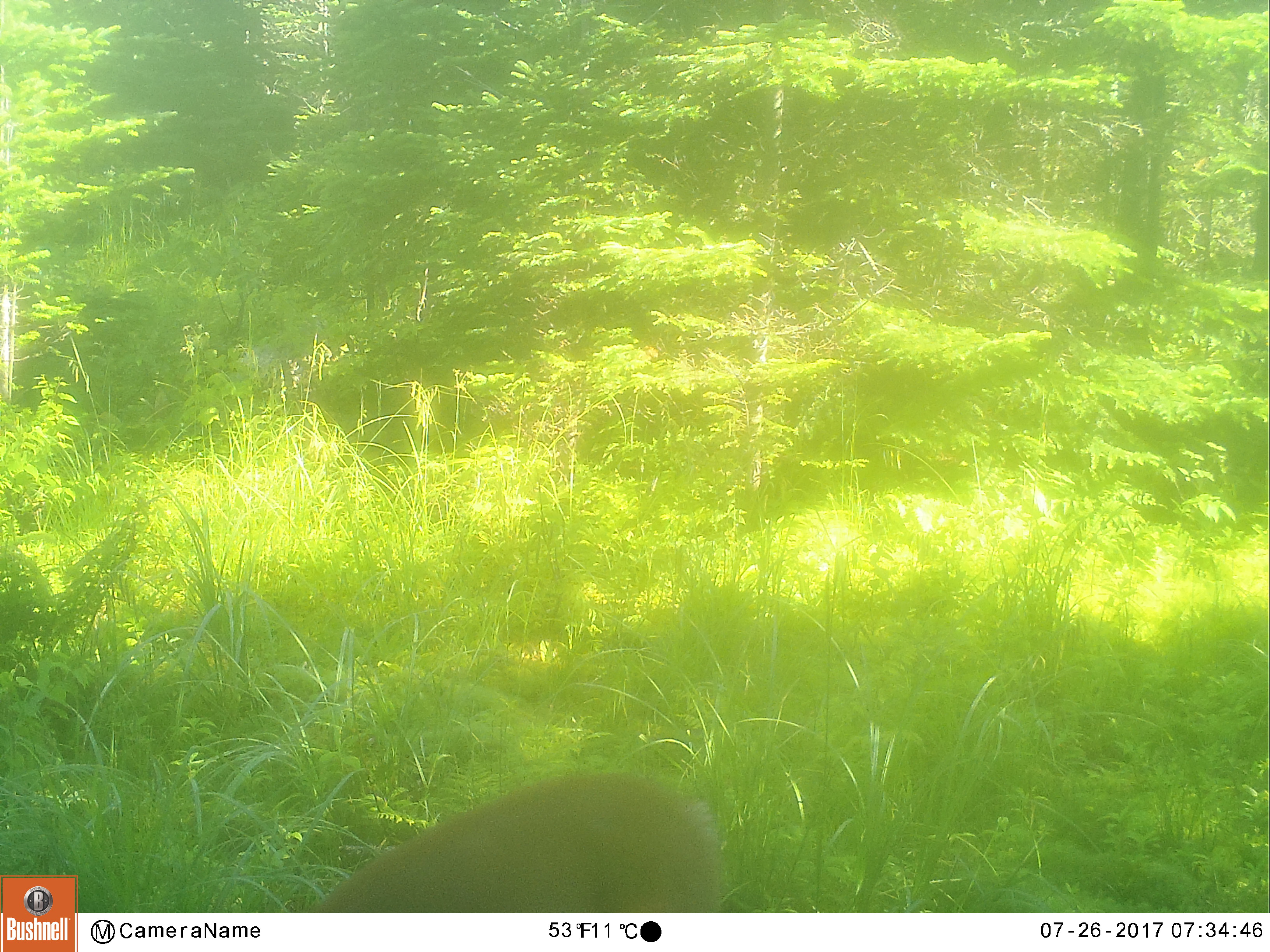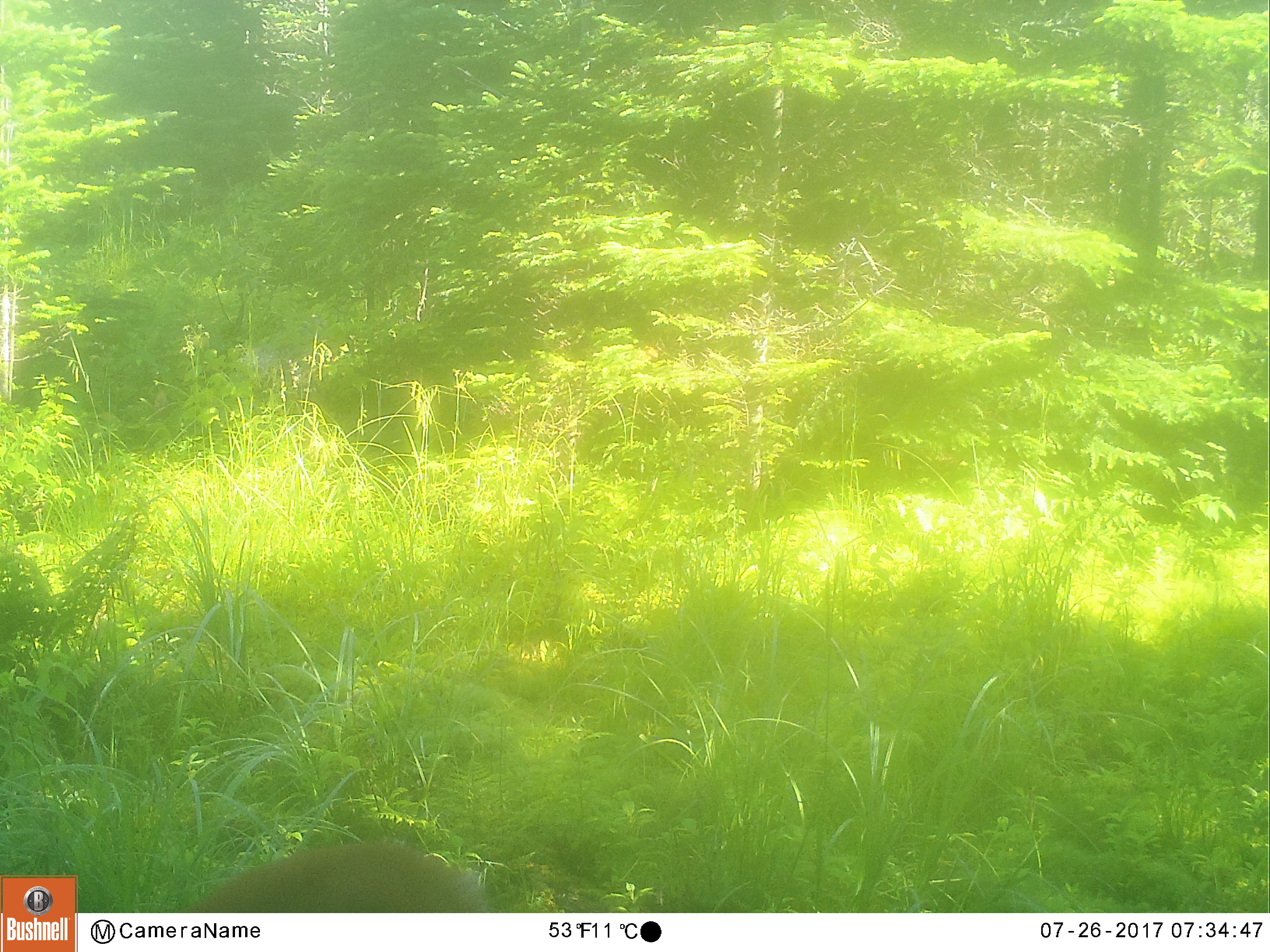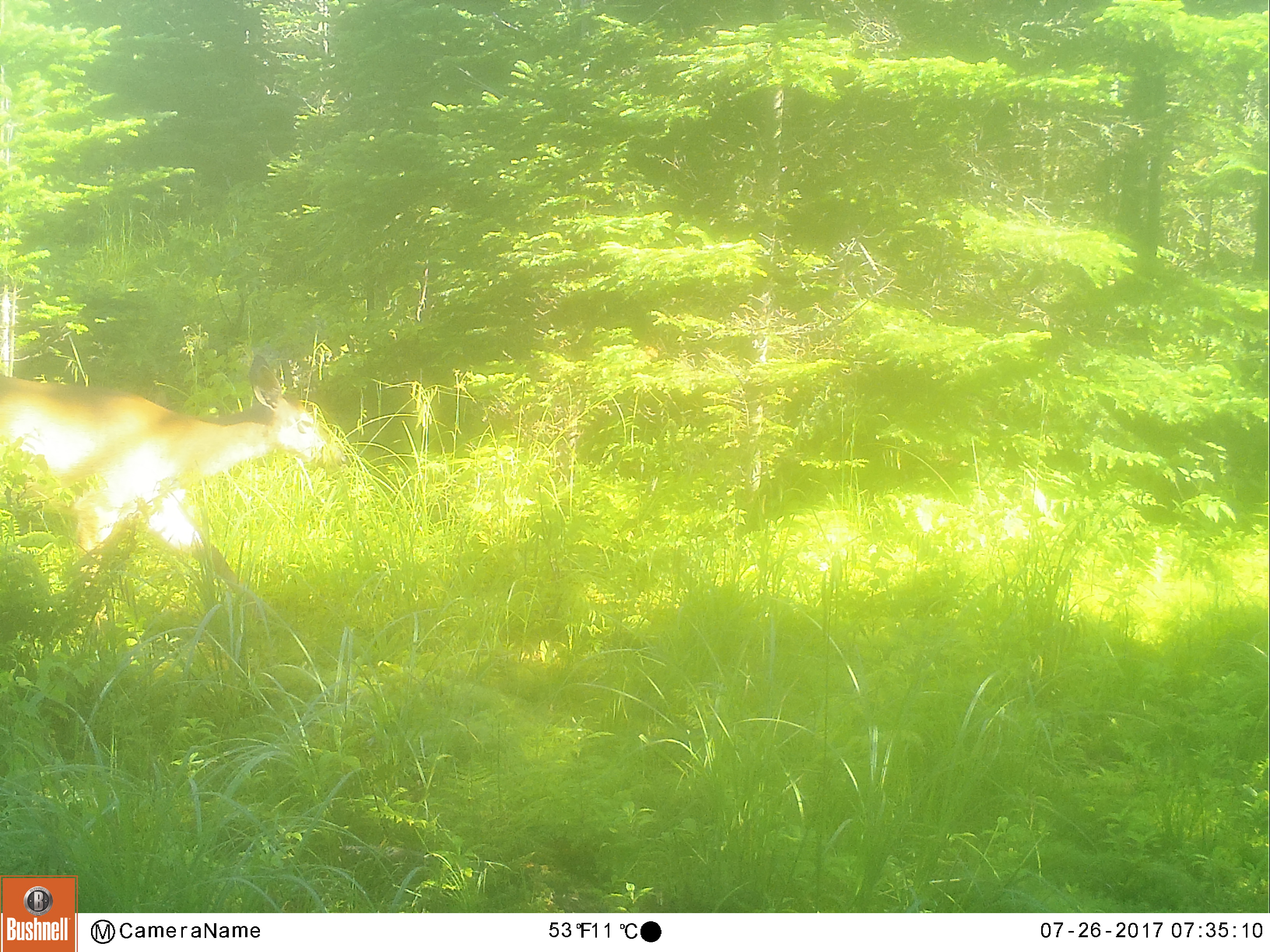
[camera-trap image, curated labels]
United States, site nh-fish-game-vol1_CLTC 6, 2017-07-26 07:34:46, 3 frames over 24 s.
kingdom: Animalia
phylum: Chordata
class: Mammalia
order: Artiodactyla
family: Cervidae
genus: Odocoileus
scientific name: Odocoileus virginianus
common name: white-tailed deer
White-tailed deer (Odocoileus virginianus).